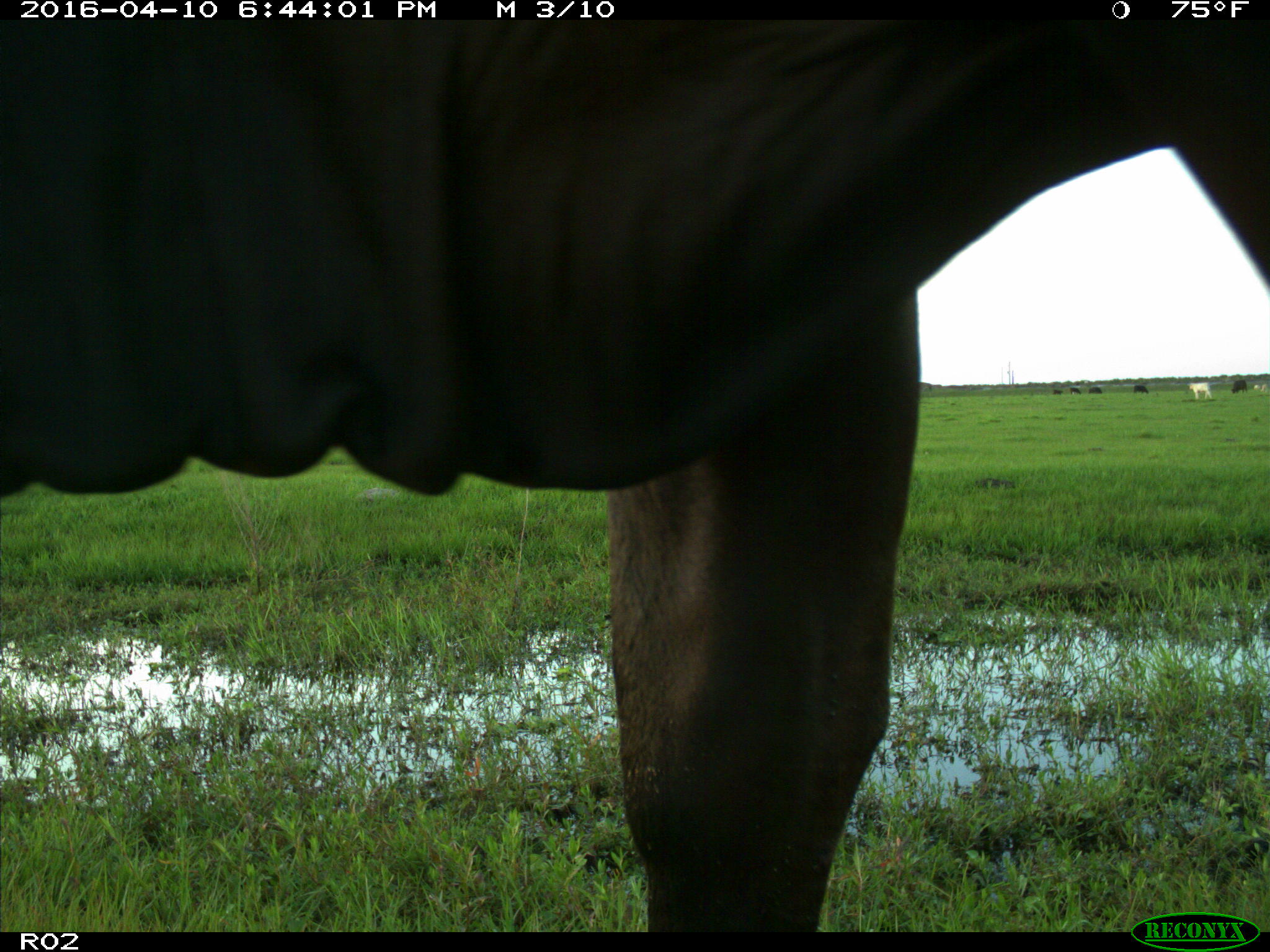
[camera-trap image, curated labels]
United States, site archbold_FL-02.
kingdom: Animalia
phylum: Chordata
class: Mammalia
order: Artiodactyla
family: Bovidae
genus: Bos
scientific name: Bos taurus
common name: domestic cow